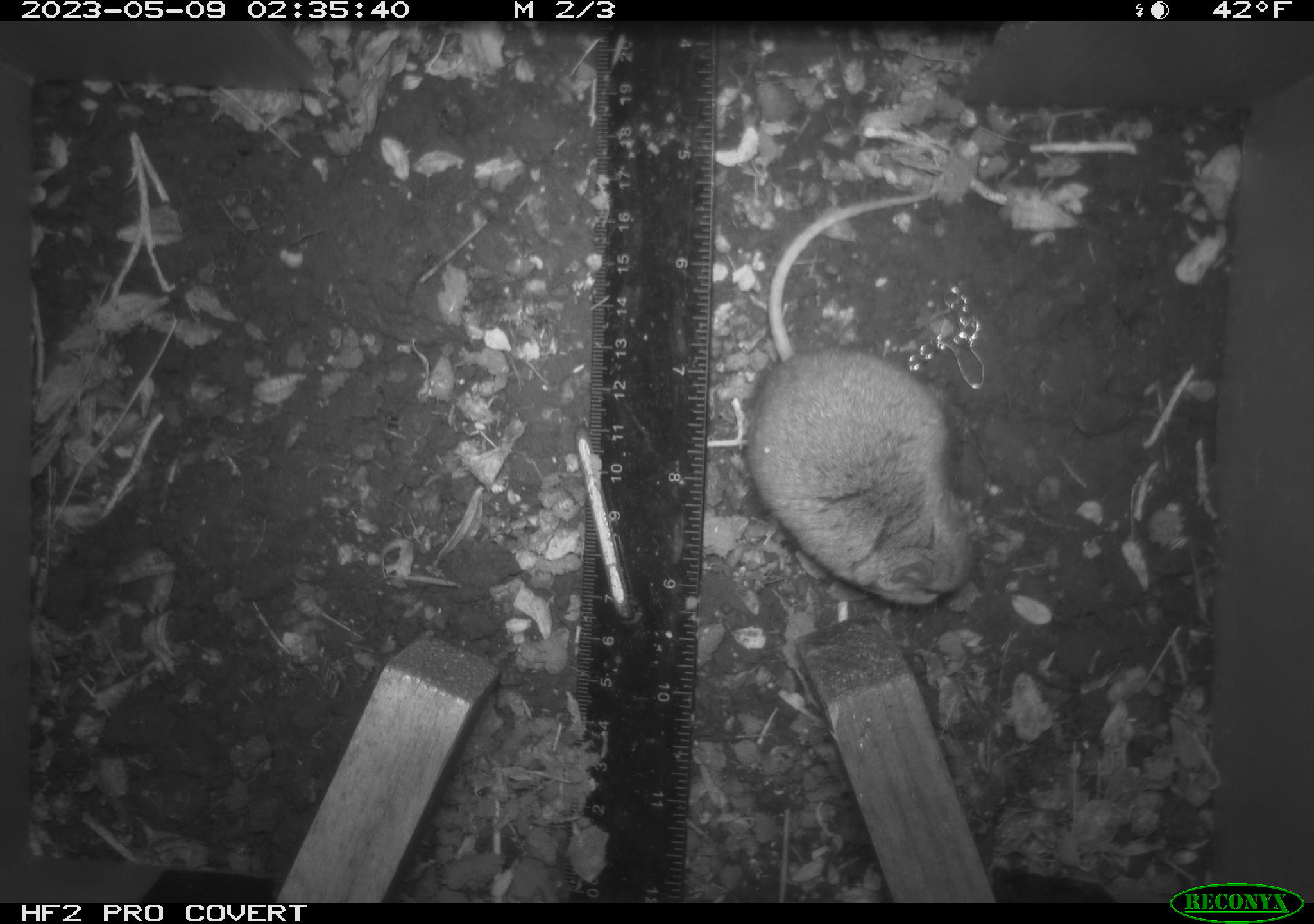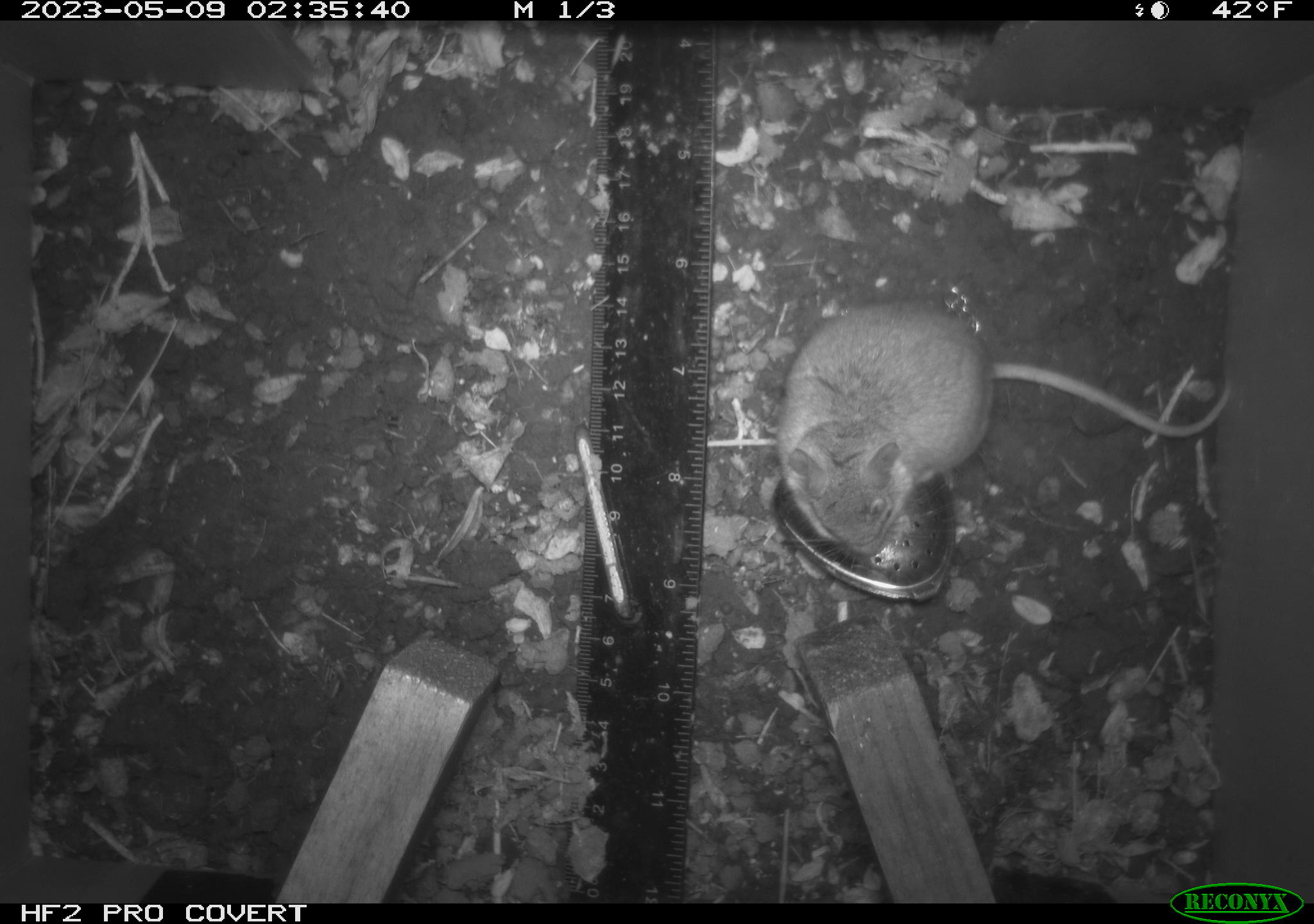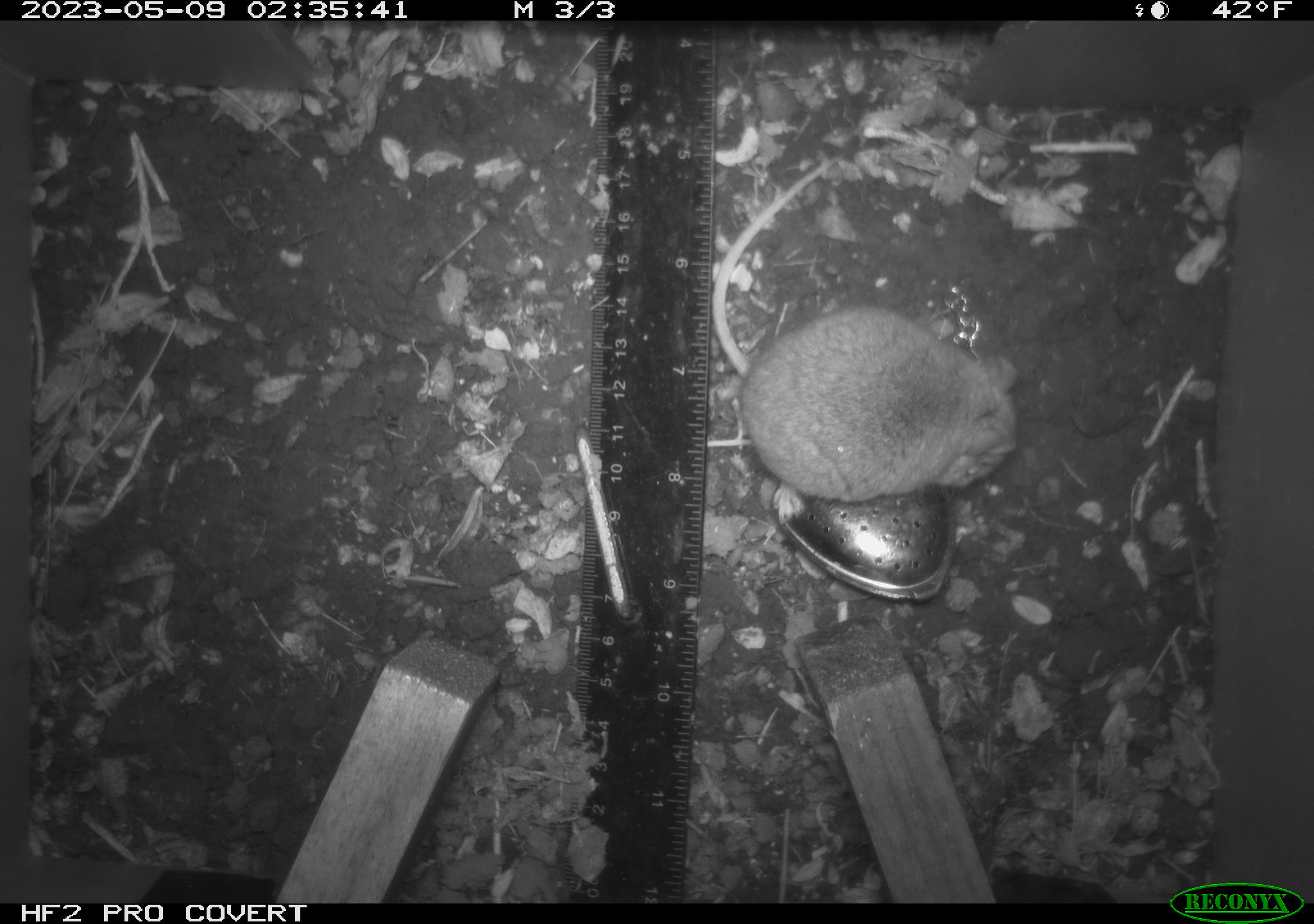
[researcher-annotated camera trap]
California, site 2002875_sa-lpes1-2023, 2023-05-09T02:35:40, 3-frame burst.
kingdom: Animalia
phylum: Chordata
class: Mammalia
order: Rodentia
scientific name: Rodentia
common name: mouse species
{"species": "mouse species (Rodentia)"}